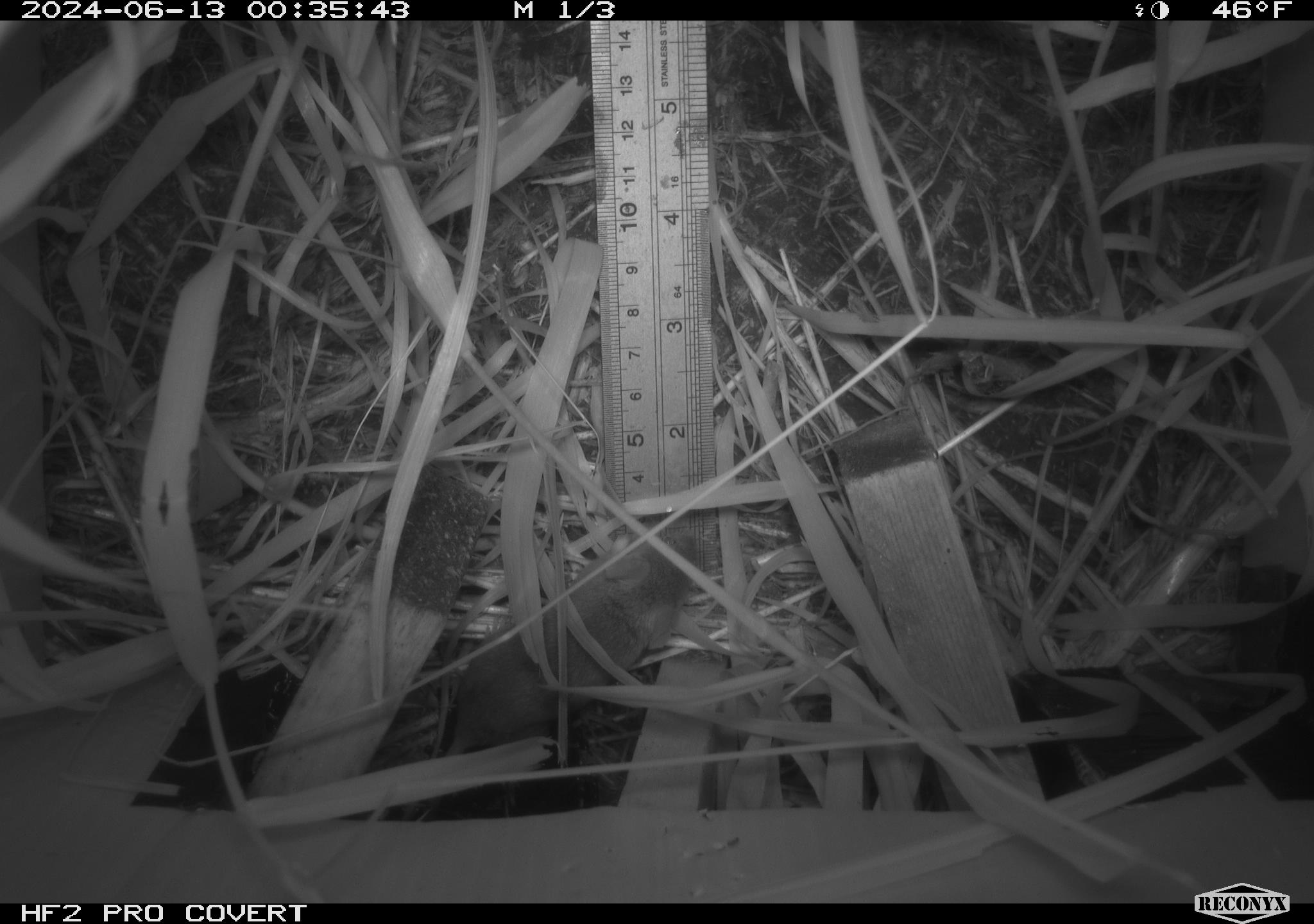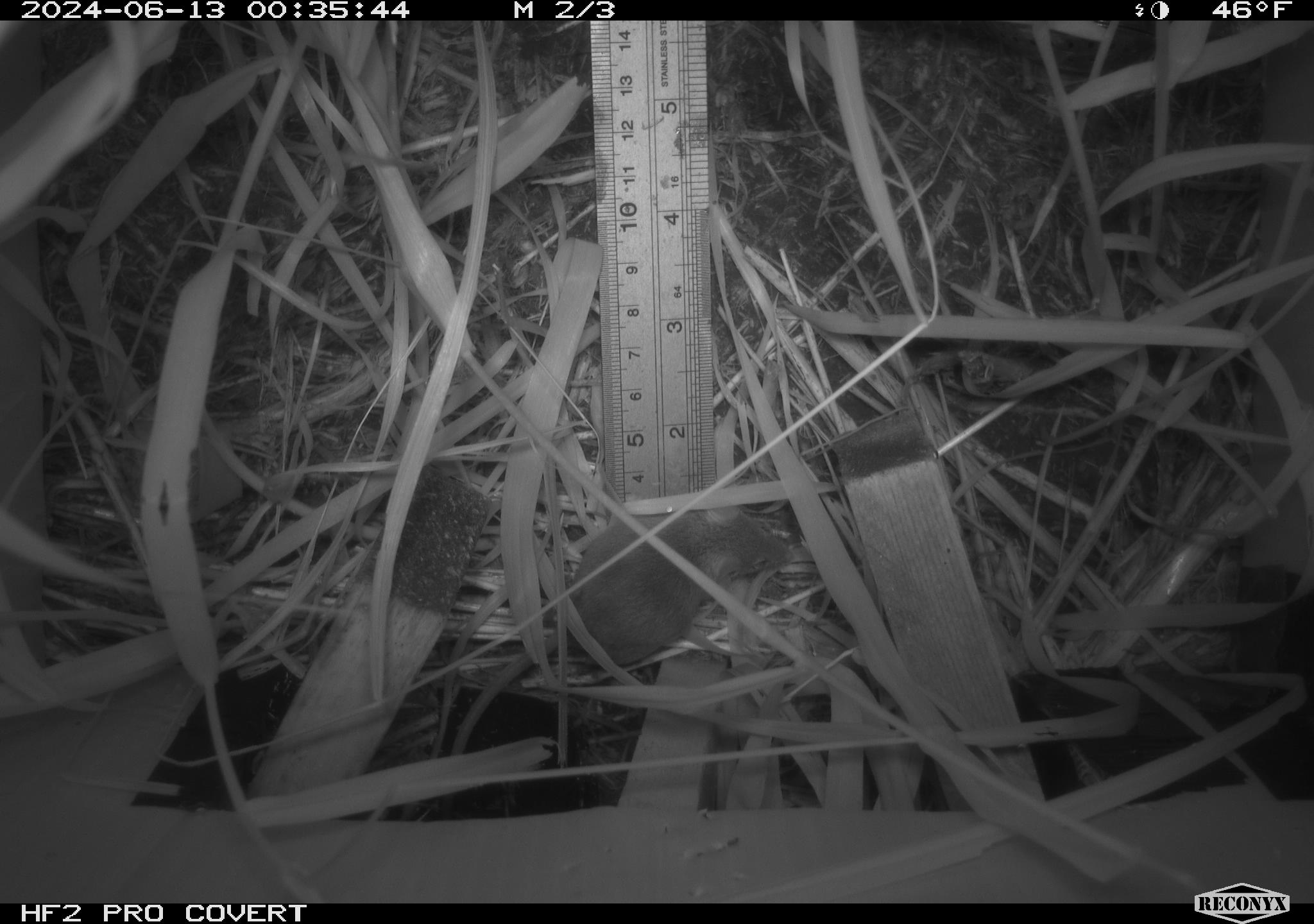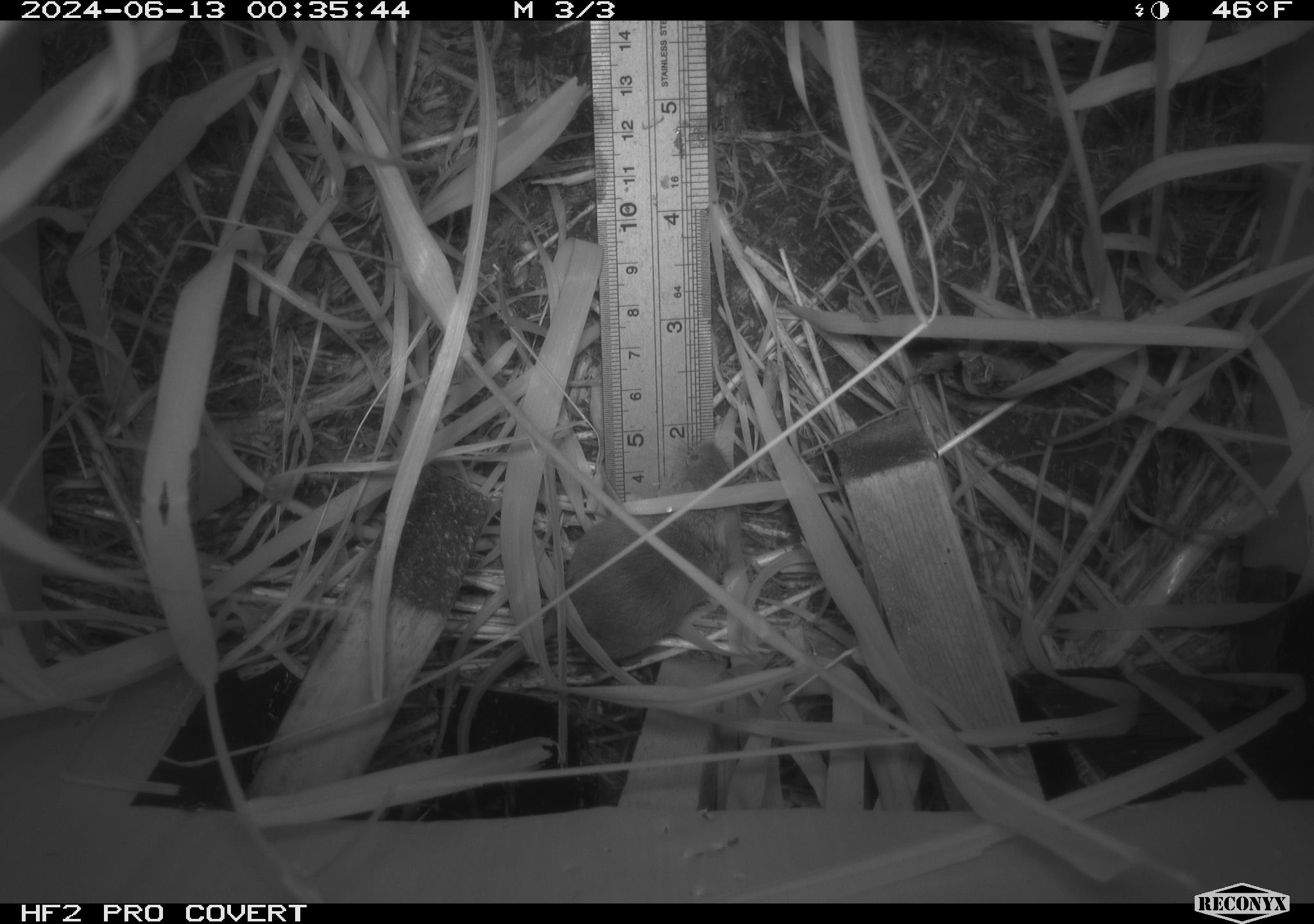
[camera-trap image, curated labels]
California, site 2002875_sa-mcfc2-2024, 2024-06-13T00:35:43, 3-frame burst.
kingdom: Animalia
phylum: Chordata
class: Mammalia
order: Rodentia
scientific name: Rodentia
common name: rodent